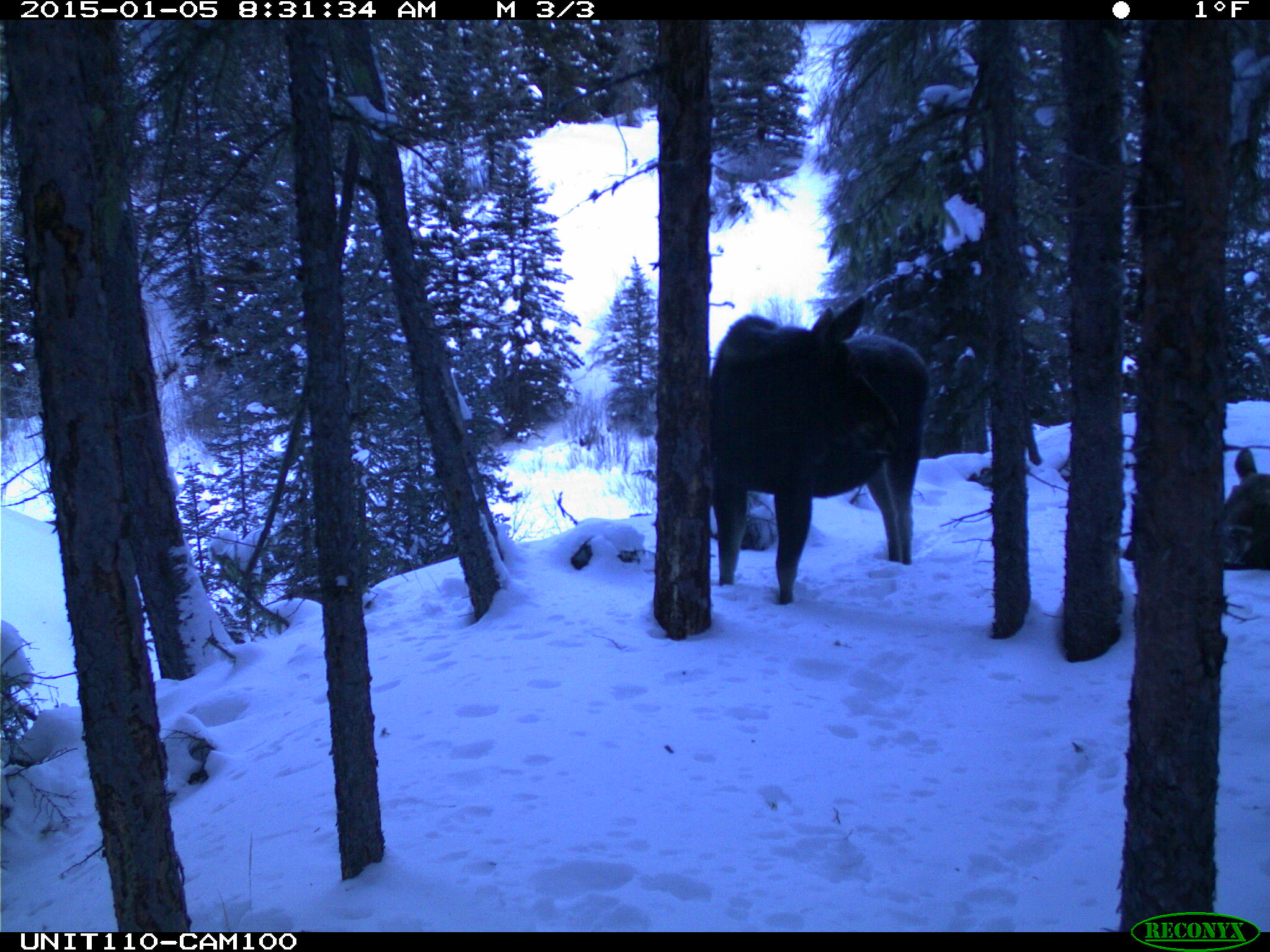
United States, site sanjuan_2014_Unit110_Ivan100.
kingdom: Animalia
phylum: Chordata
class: Mammalia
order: Artiodactyla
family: Cervidae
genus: Alces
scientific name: Alces alces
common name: moose